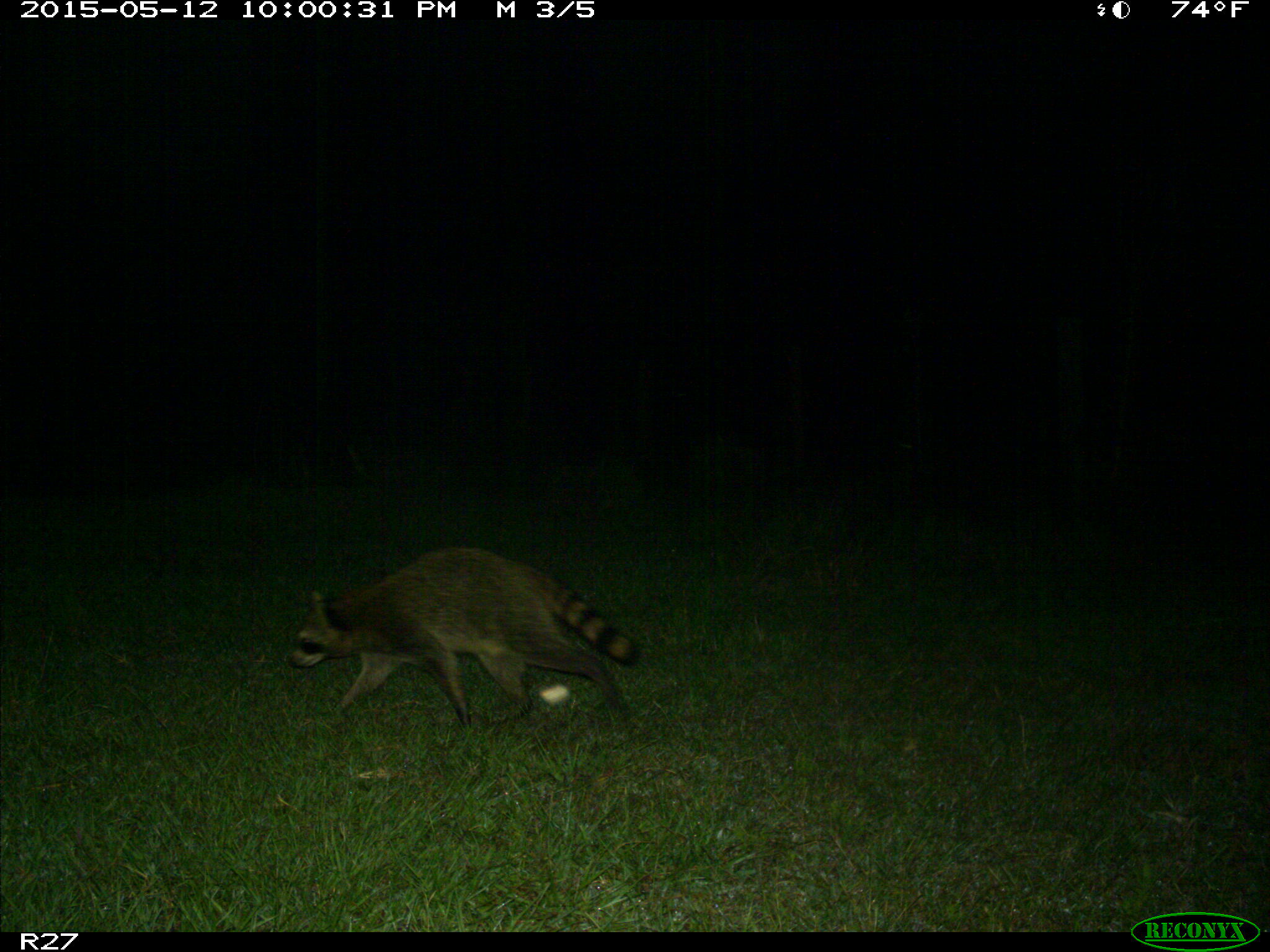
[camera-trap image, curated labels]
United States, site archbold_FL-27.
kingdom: Animalia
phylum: Chordata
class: Mammalia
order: Carnivora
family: Procyonidae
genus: Procyon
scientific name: Procyon lotor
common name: common raccoon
Procyon lotor (common raccoon).